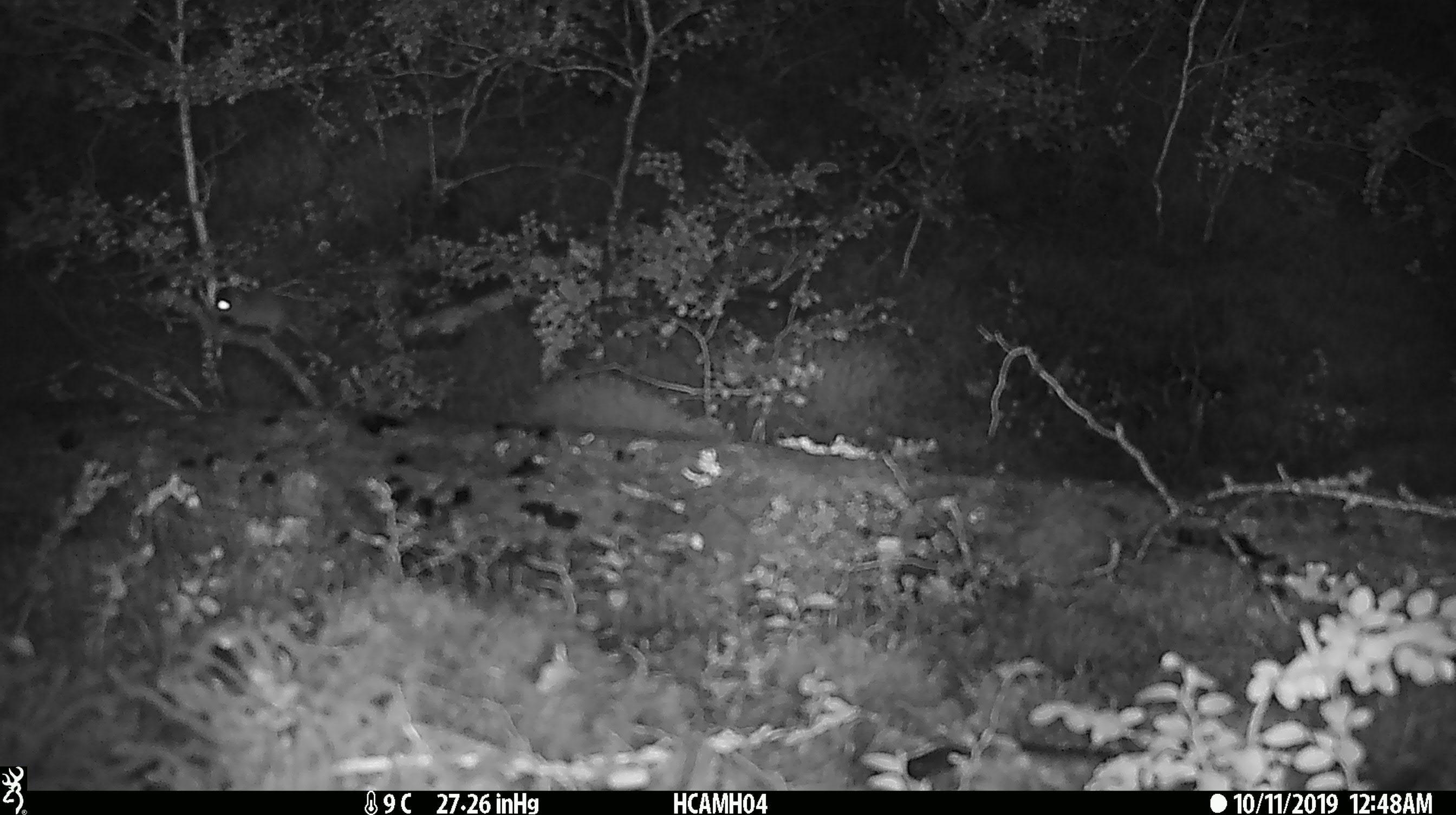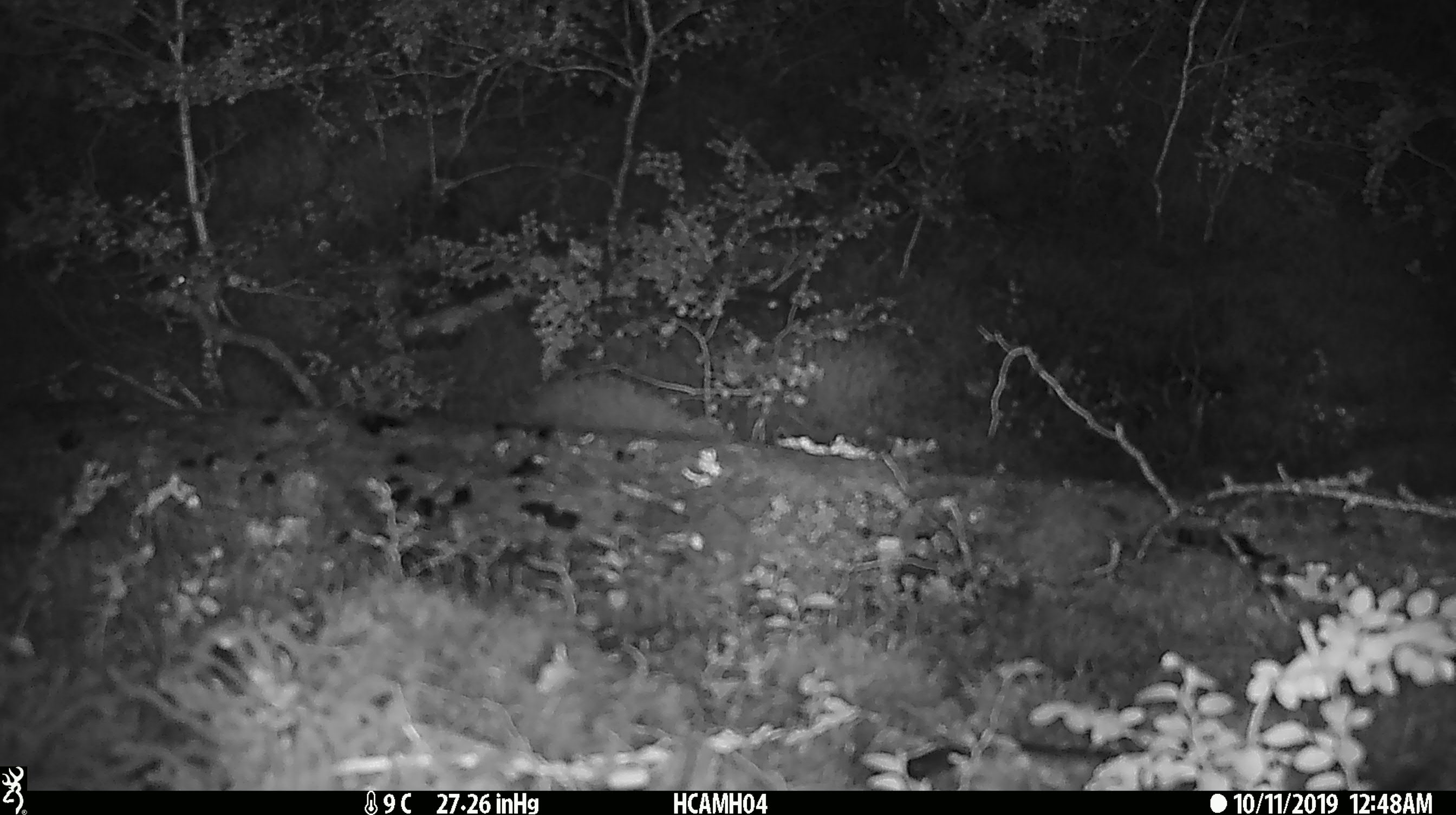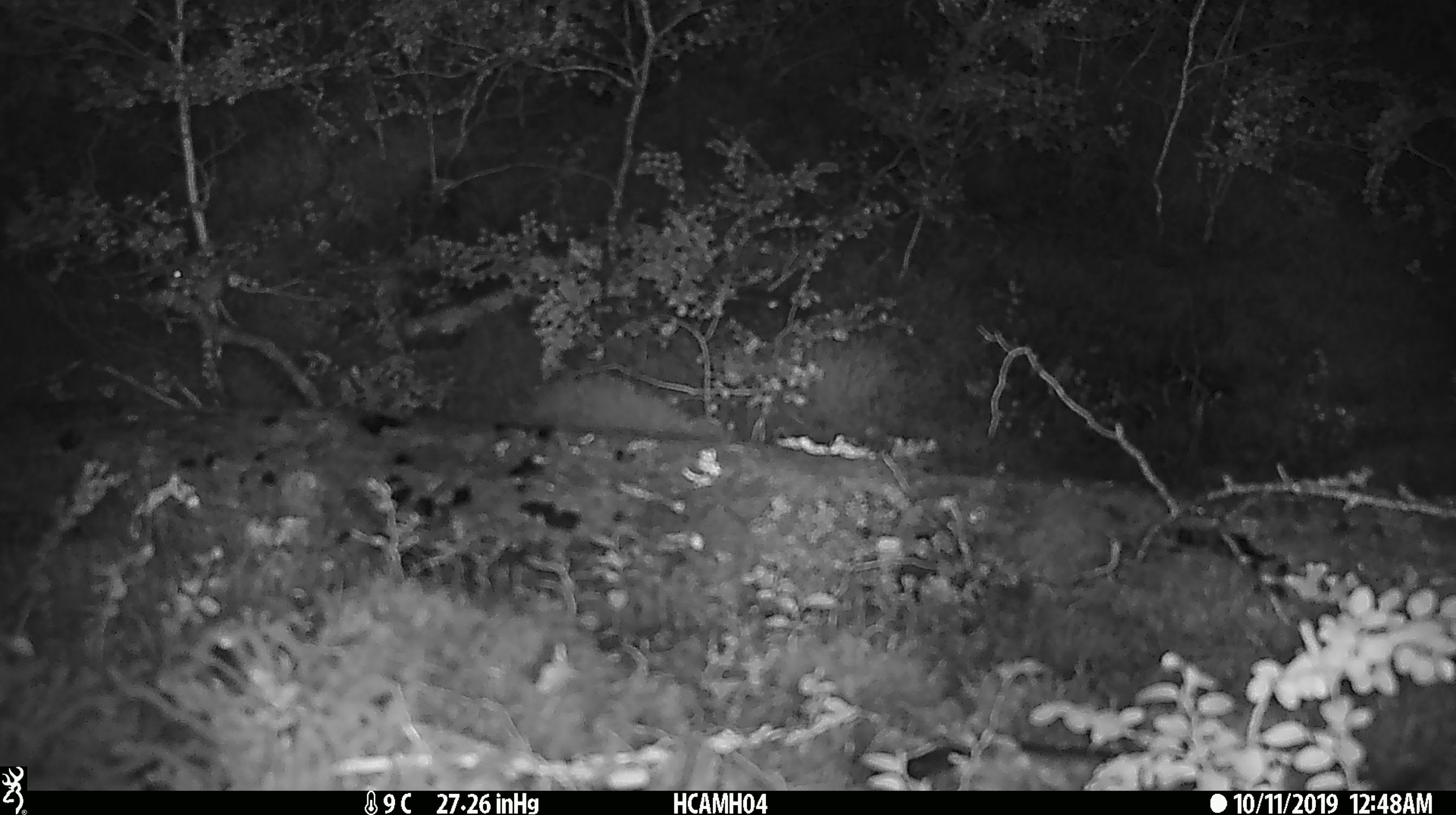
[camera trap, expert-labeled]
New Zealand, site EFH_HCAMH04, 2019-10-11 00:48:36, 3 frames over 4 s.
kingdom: Animalia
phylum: Chordata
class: Mammalia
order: Rodentia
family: Muridae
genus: Mus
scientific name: Mus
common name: mouse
Mouse (Mus).